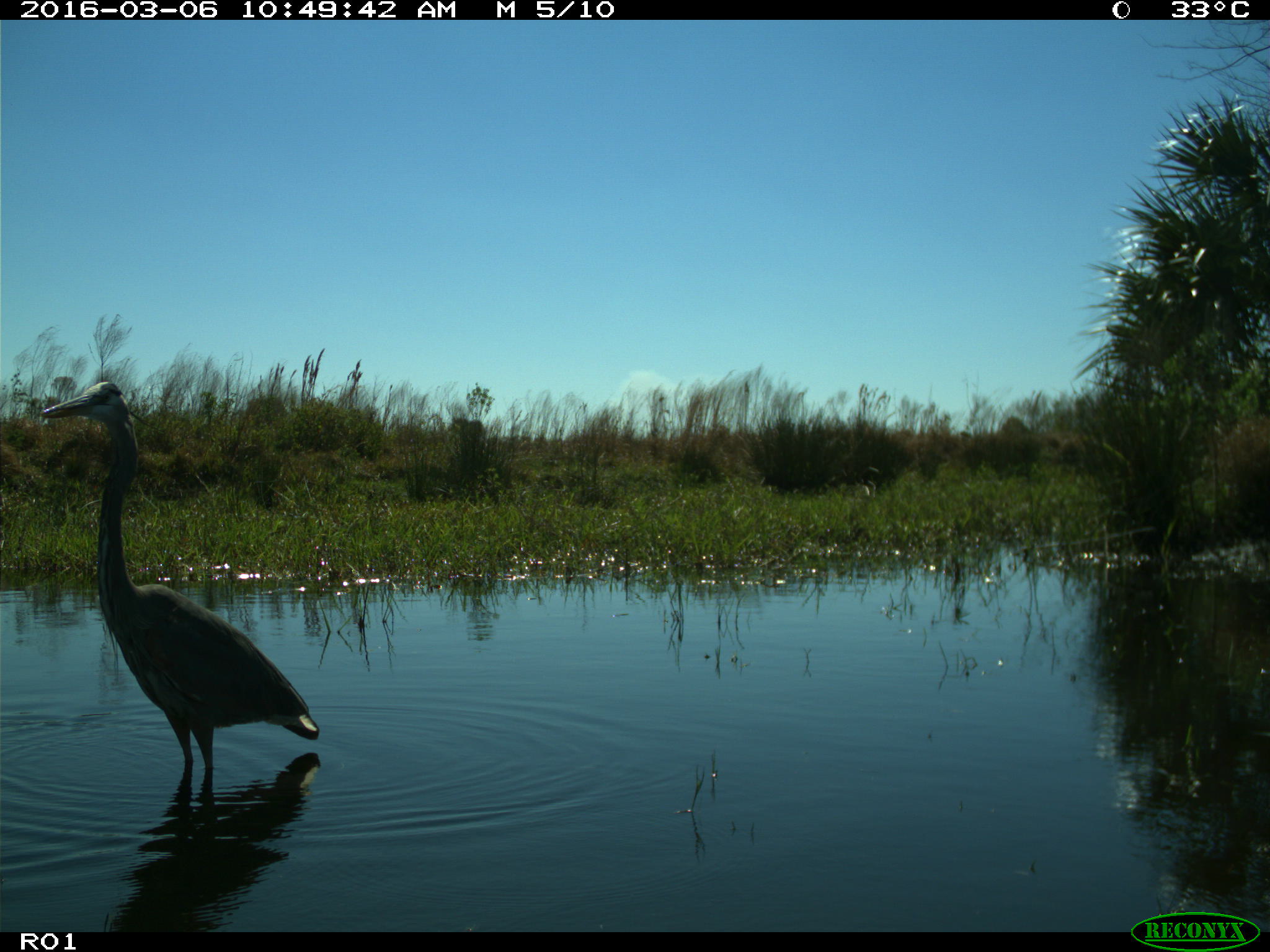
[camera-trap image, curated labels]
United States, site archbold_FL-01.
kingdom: Animalia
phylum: Chordata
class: Aves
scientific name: Aves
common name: birds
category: unidentified bird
Unidentified bird (birds) (Aves).